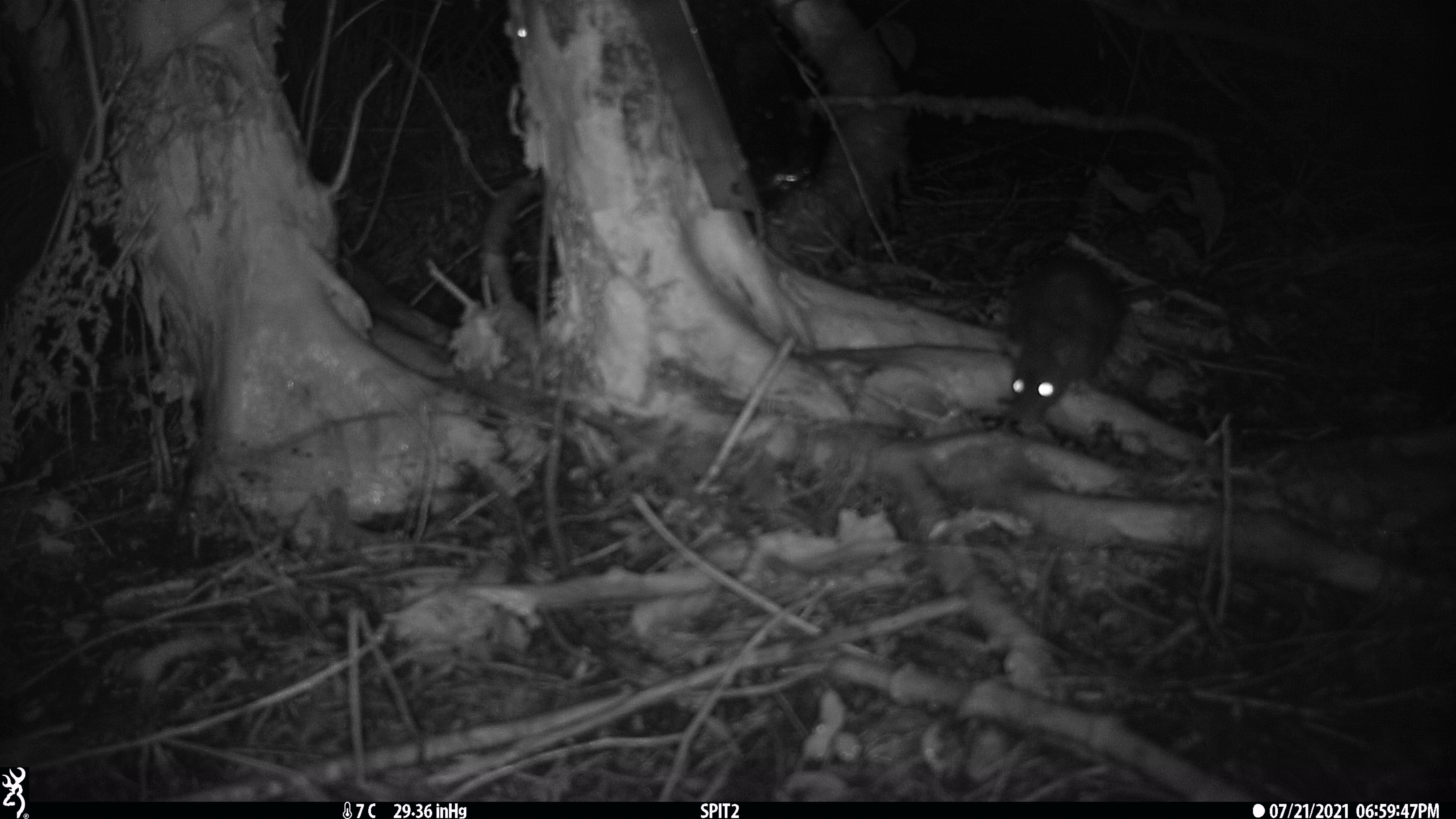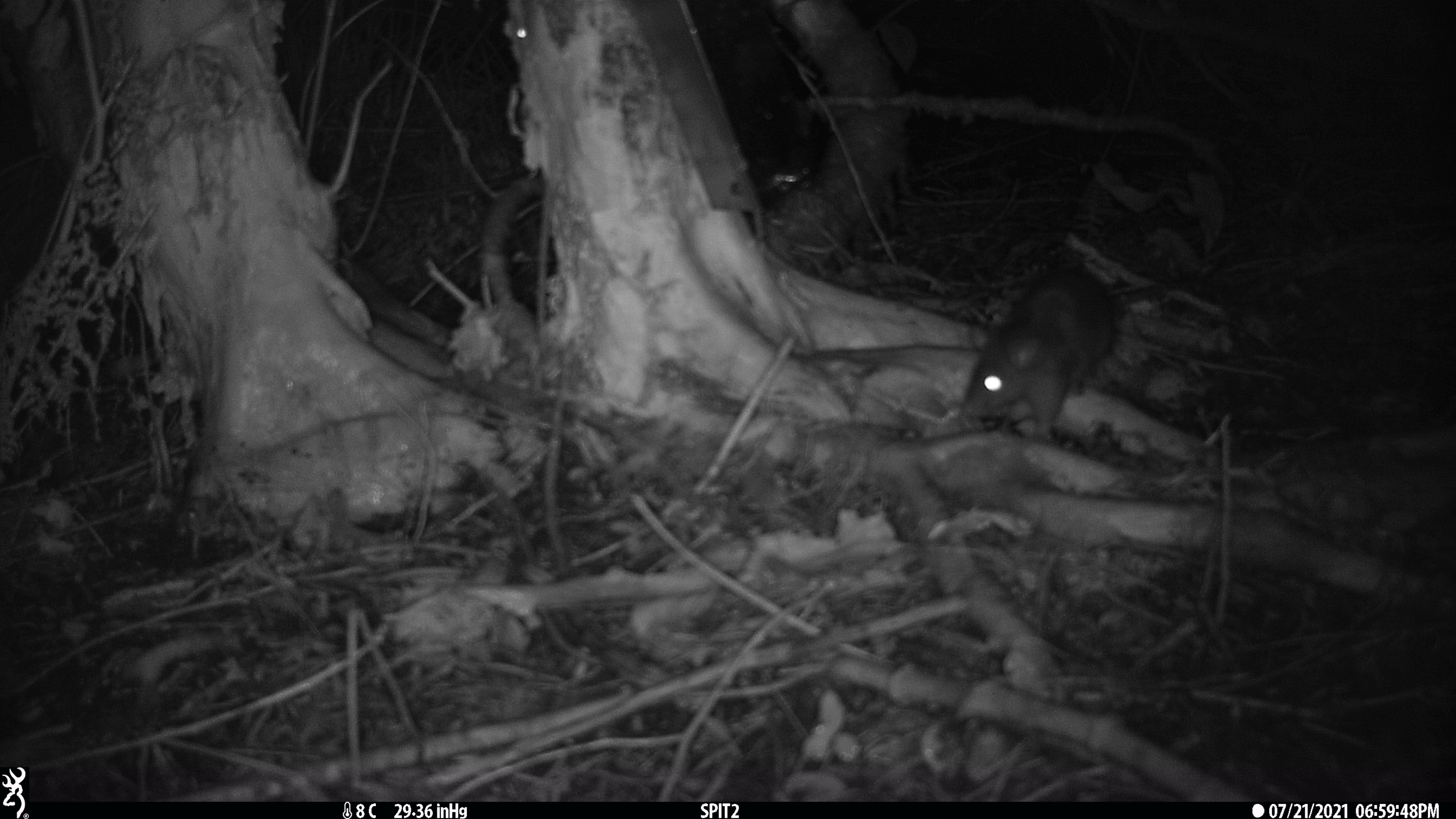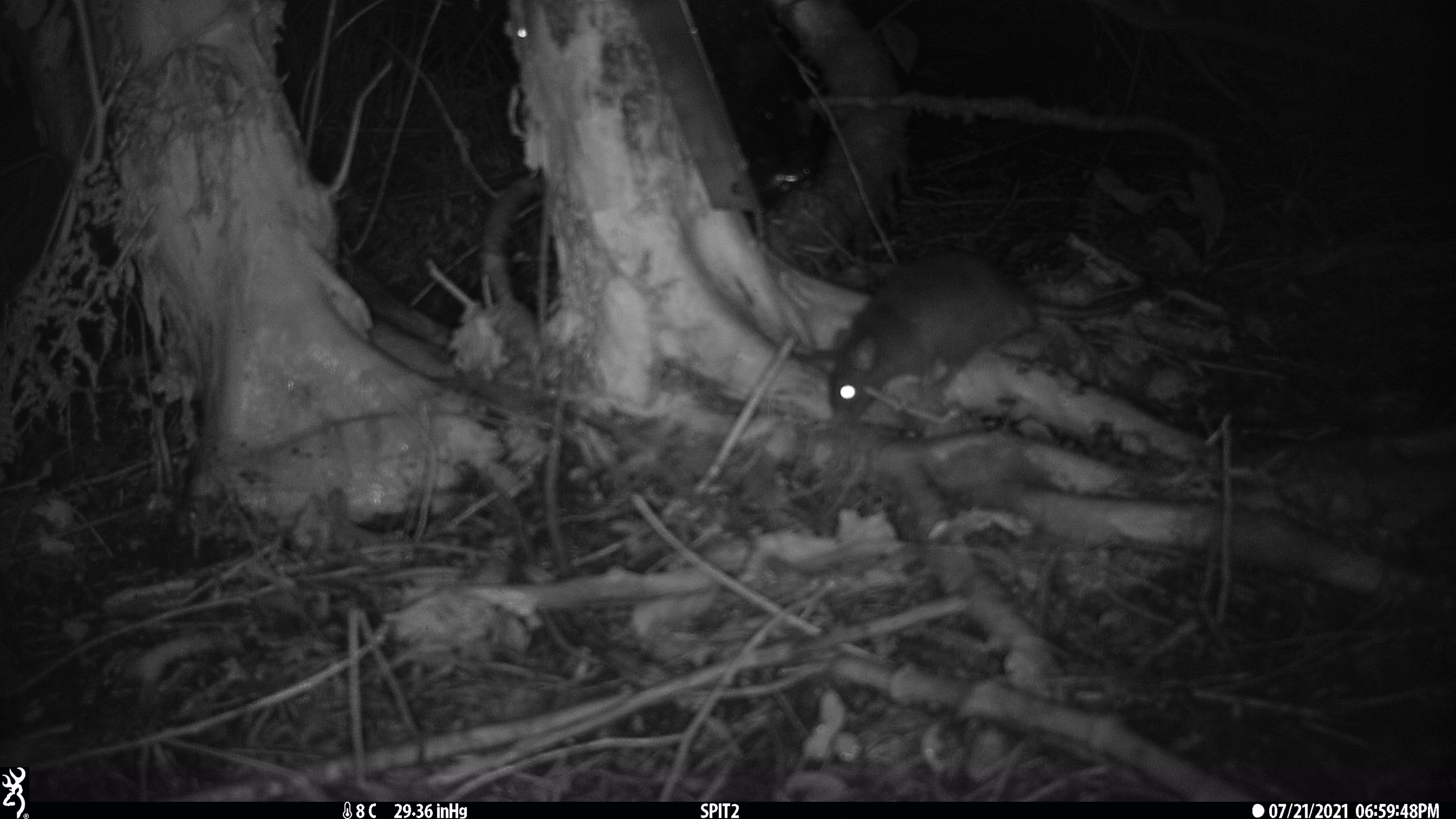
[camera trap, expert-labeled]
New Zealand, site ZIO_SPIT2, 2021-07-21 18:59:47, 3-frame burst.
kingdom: Animalia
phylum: Chordata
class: Mammalia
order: Rodentia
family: Muridae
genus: Rattus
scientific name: Rattus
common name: rat